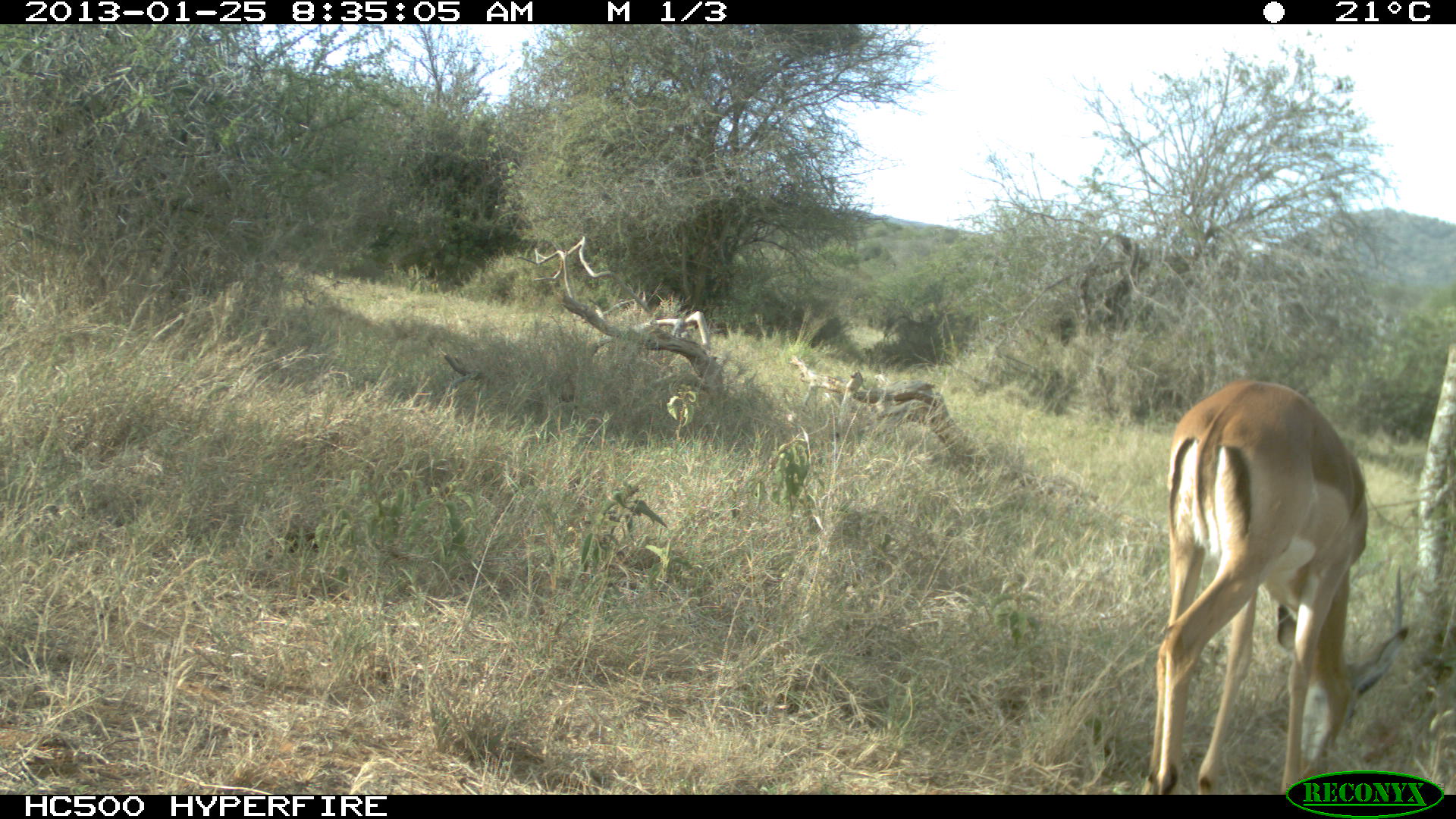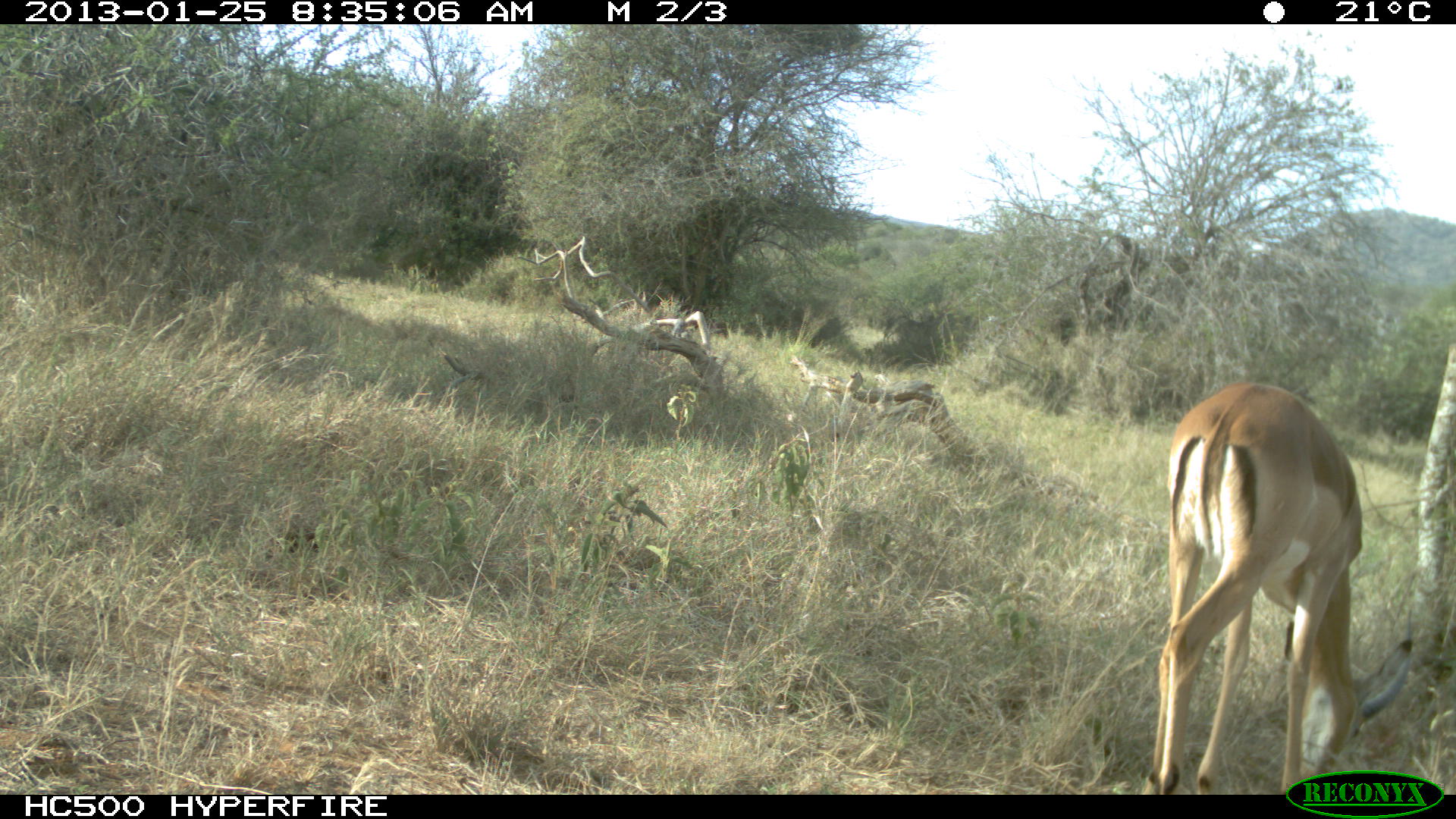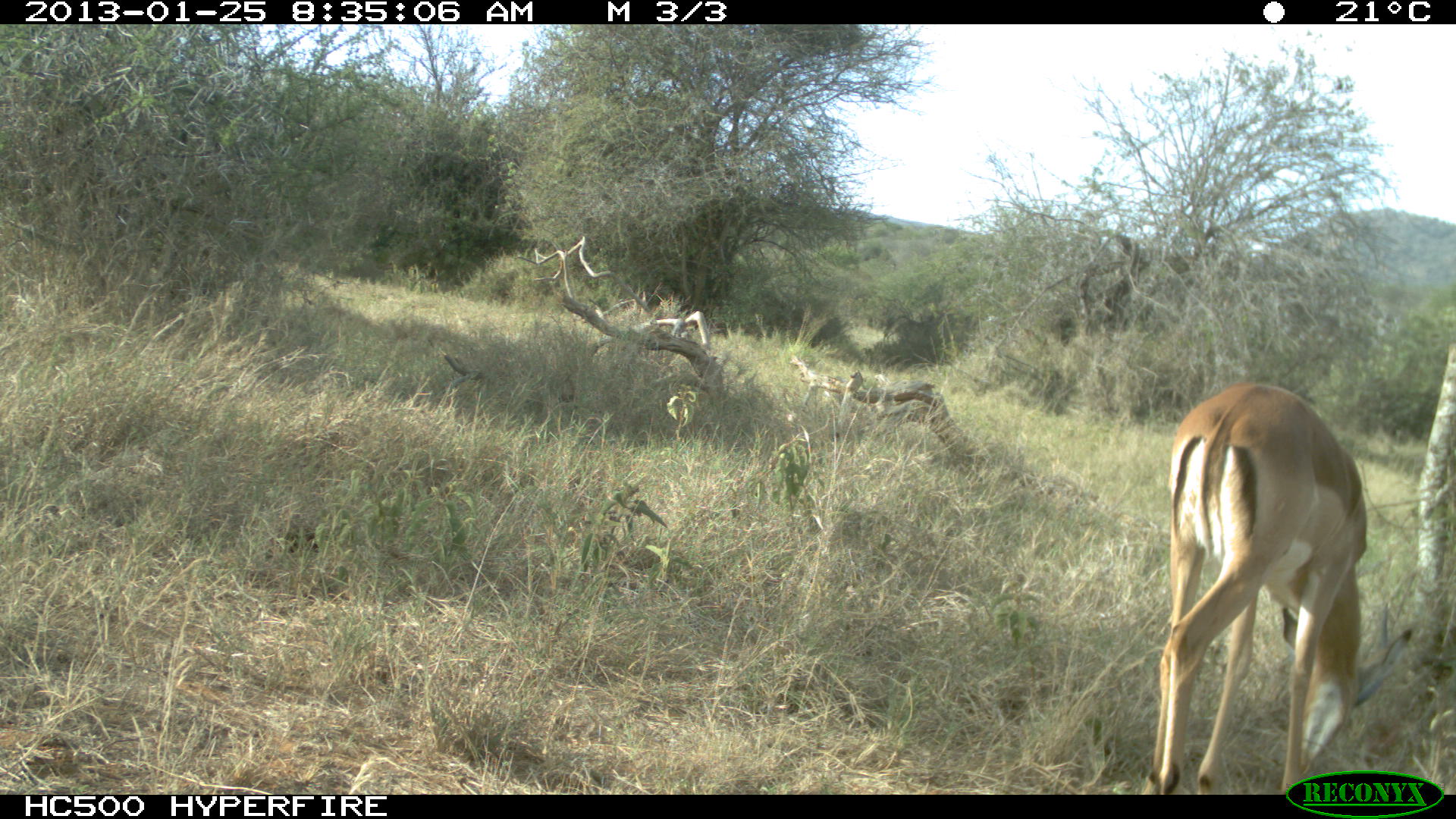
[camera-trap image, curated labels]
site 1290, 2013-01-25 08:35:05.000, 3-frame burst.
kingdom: Animalia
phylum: Chordata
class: Mammalia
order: Artiodactyla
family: Bovidae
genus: Aepyceros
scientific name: Aepyceros melampus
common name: impala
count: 1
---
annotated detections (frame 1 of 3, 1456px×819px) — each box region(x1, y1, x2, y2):
aepyceros melampus: region(1138, 377, 1406, 794)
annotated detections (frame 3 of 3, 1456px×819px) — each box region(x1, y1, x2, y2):
aepyceros melampus: region(1139, 380, 1420, 794)